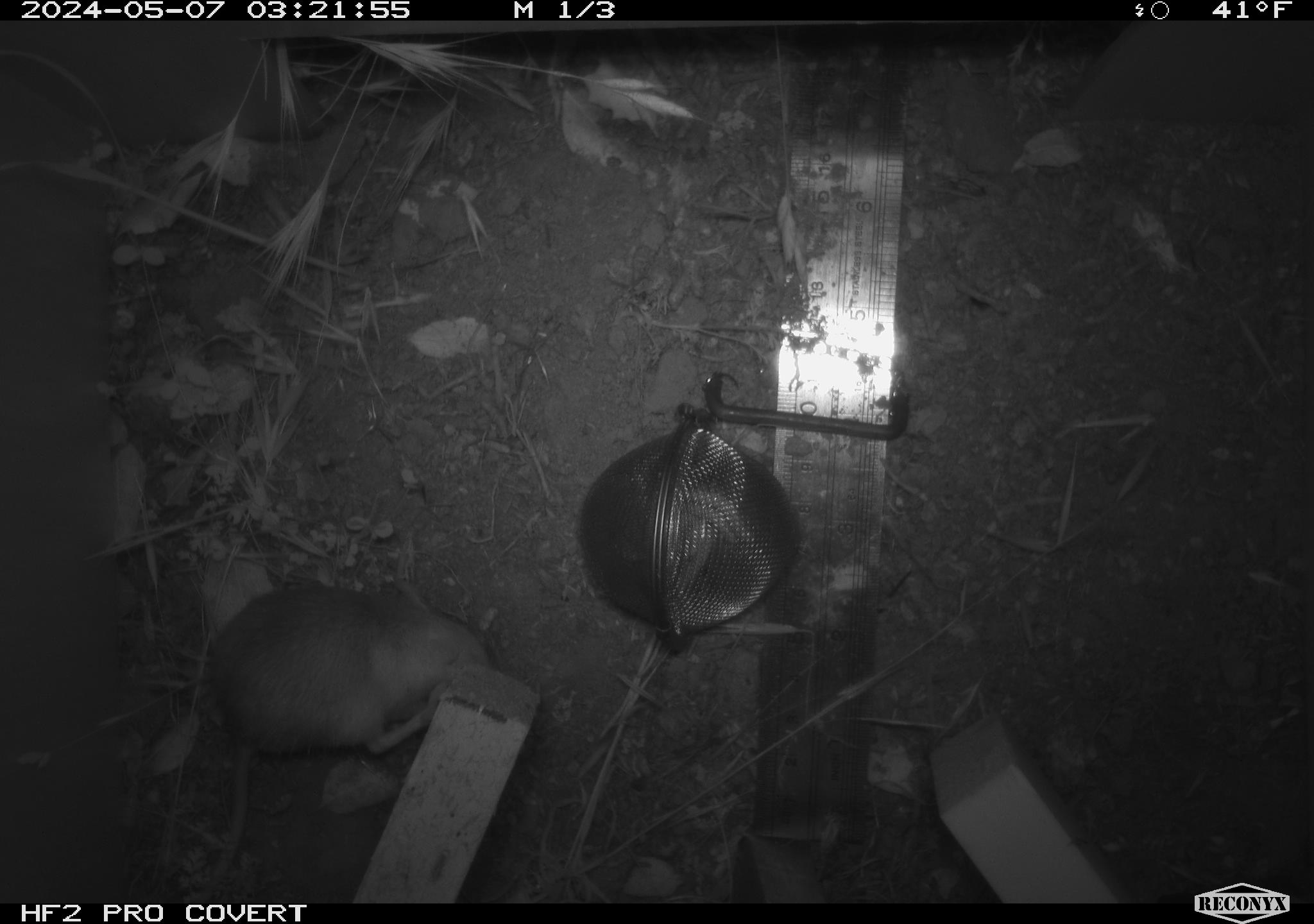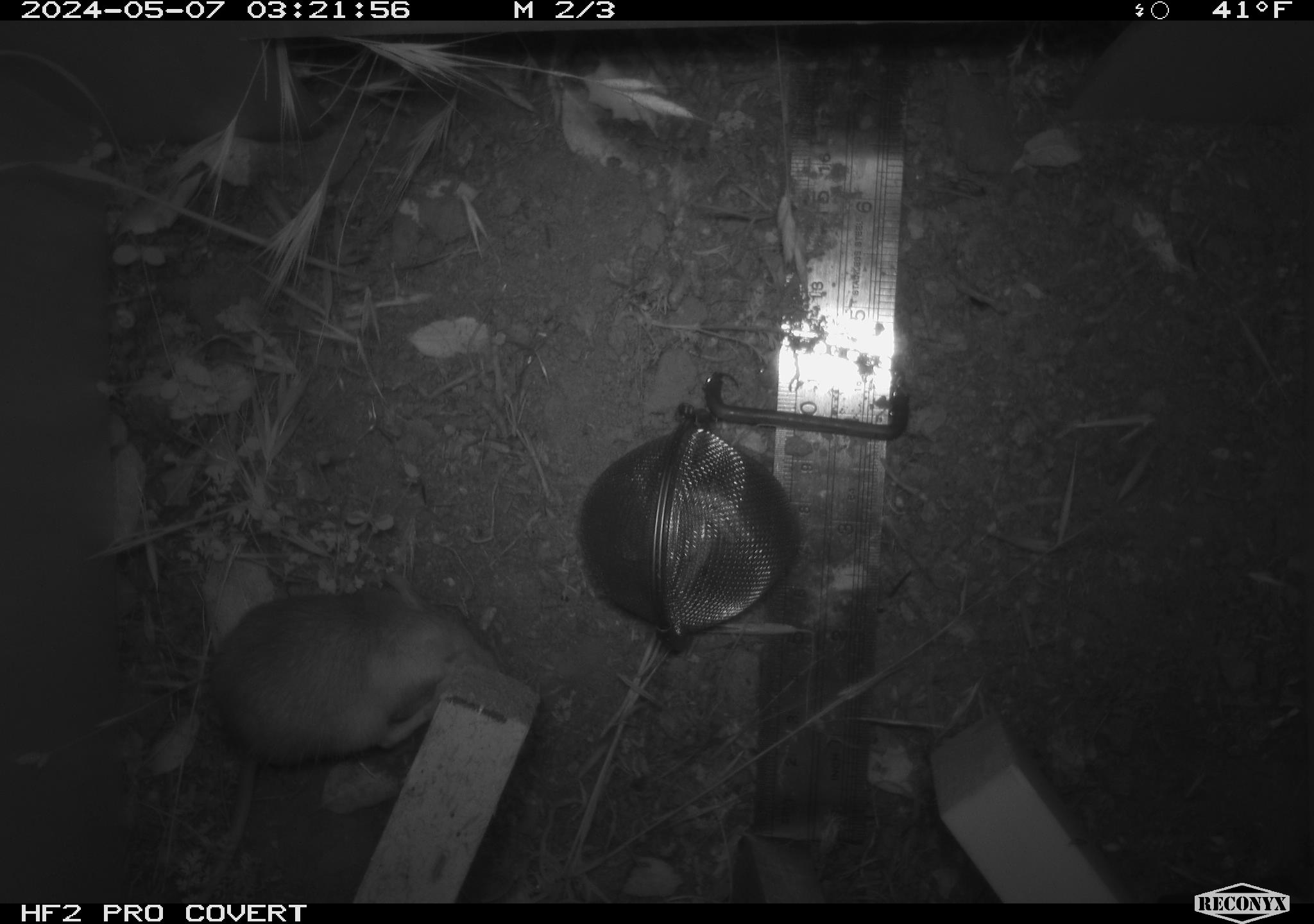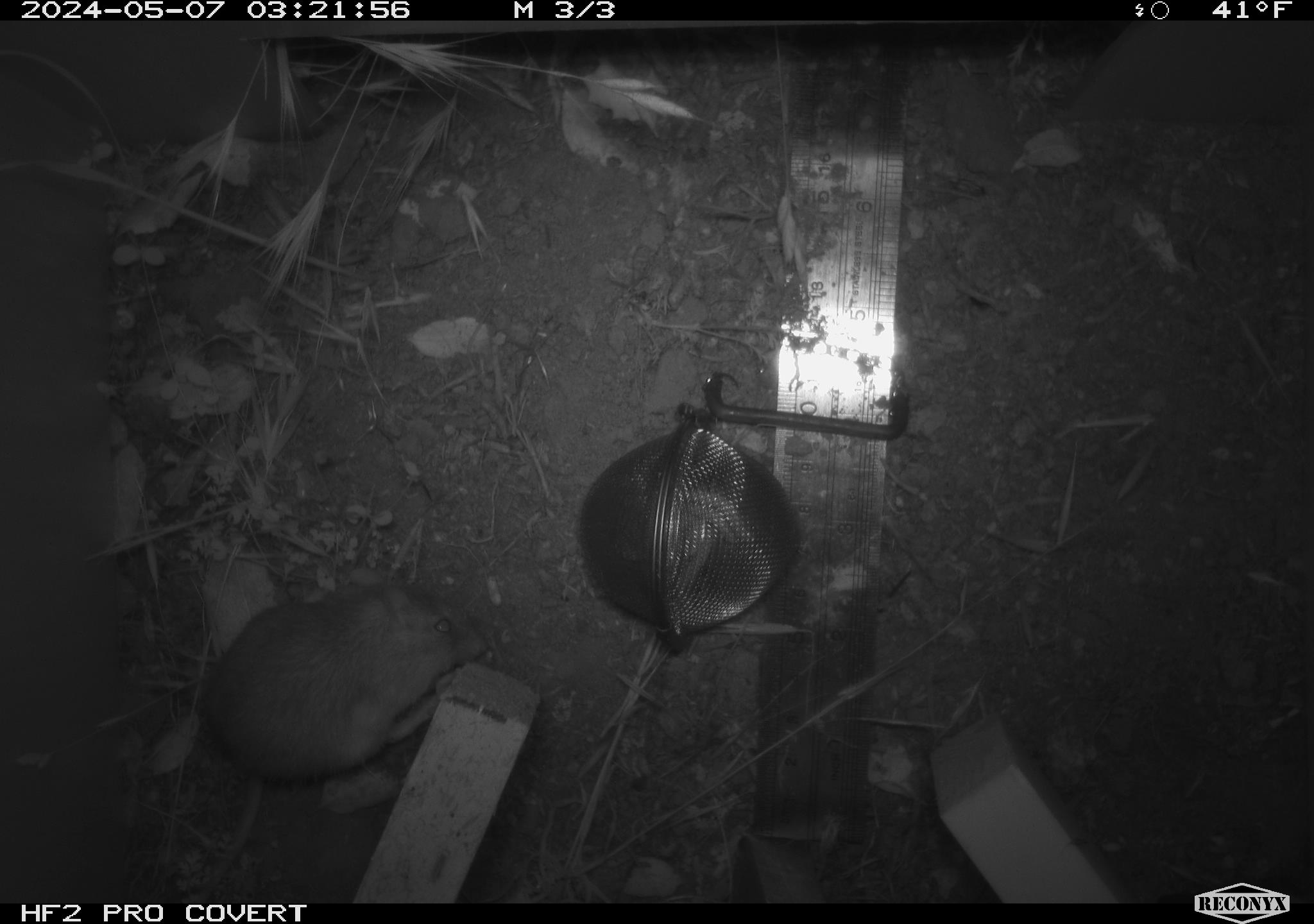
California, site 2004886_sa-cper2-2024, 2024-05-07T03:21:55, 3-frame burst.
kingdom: Animalia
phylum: Chordata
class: Mammalia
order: Rodentia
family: Heteromyidae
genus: Dipodomys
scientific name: Dipodomys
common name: kangaroo rats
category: dipodomys species